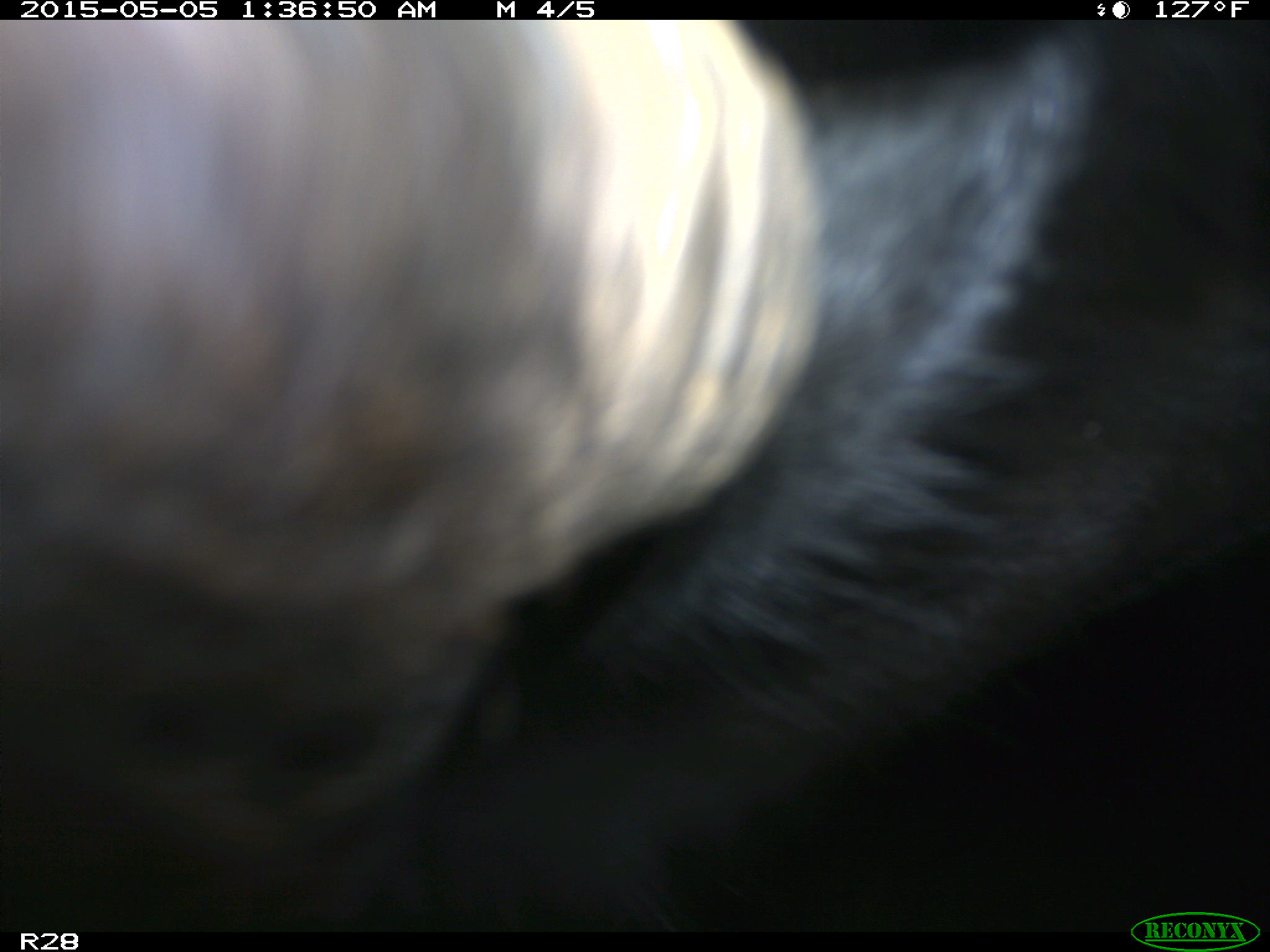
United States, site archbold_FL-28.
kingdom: Animalia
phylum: Chordata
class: Mammalia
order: Artiodactyla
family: Bovidae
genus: Bos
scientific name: Bos taurus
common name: domestic cow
Bos taurus (domestic cow).